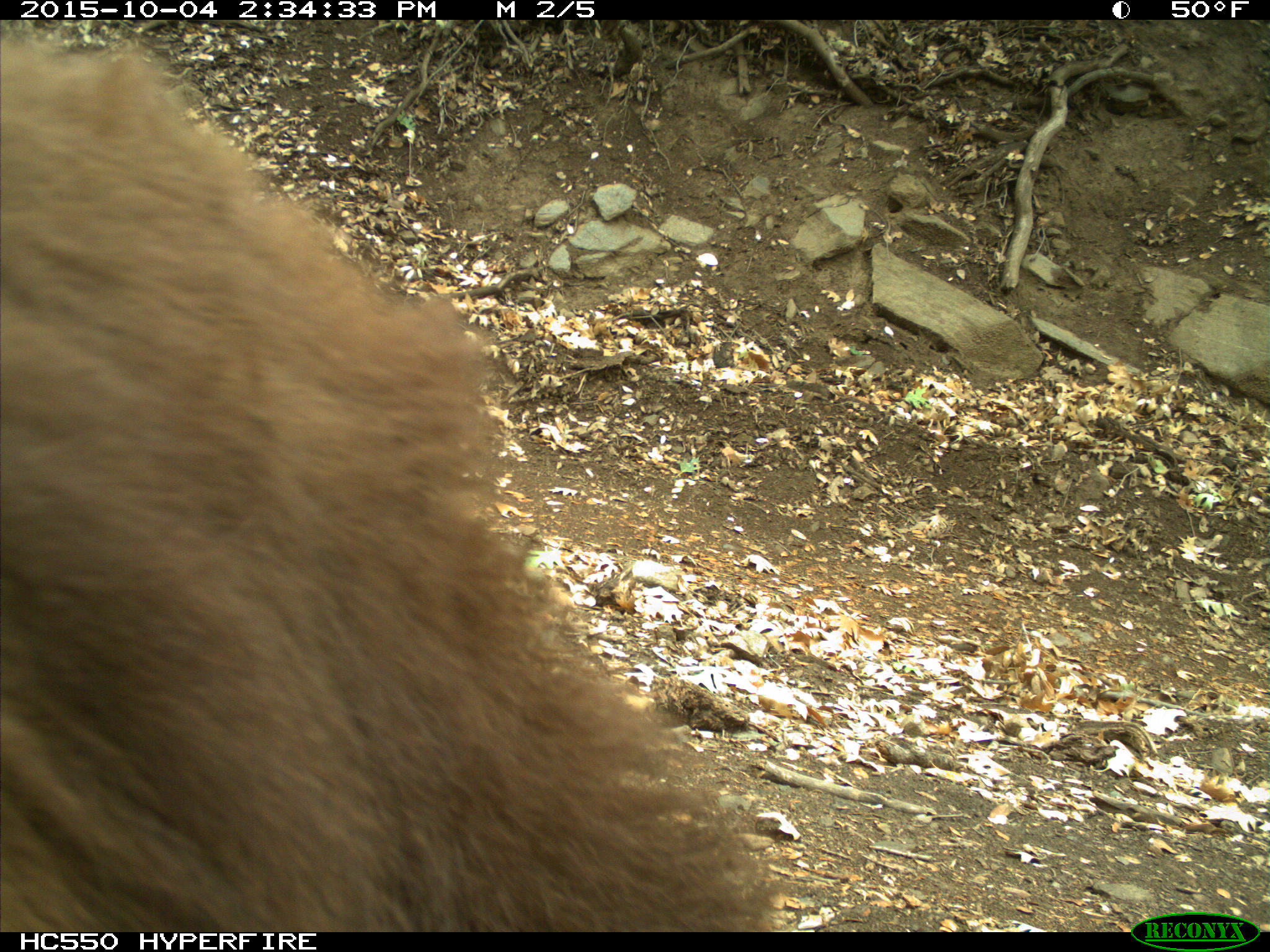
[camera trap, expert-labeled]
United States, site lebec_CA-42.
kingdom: Animalia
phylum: Chordata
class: Mammalia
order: Carnivora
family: Ursidae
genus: Ursus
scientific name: Ursus americanus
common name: american black bear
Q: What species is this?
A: Ursus americanus (american black bear).